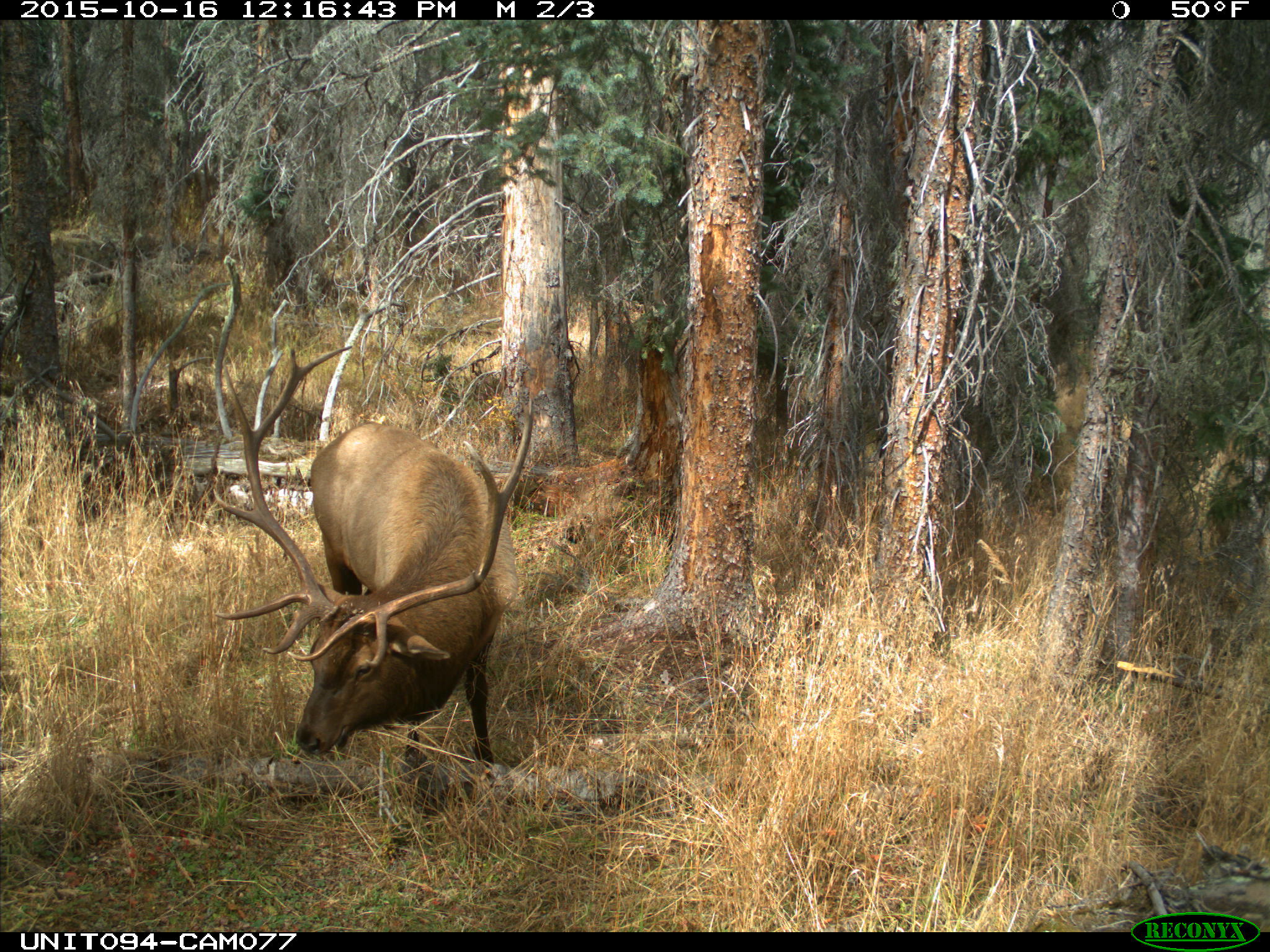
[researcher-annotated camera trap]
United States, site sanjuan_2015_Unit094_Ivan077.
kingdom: Animalia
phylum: Chordata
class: Mammalia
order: Artiodactyla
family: Cervidae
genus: Cervus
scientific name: Cervus elaphus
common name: red deer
Cervus elaphus (red deer).